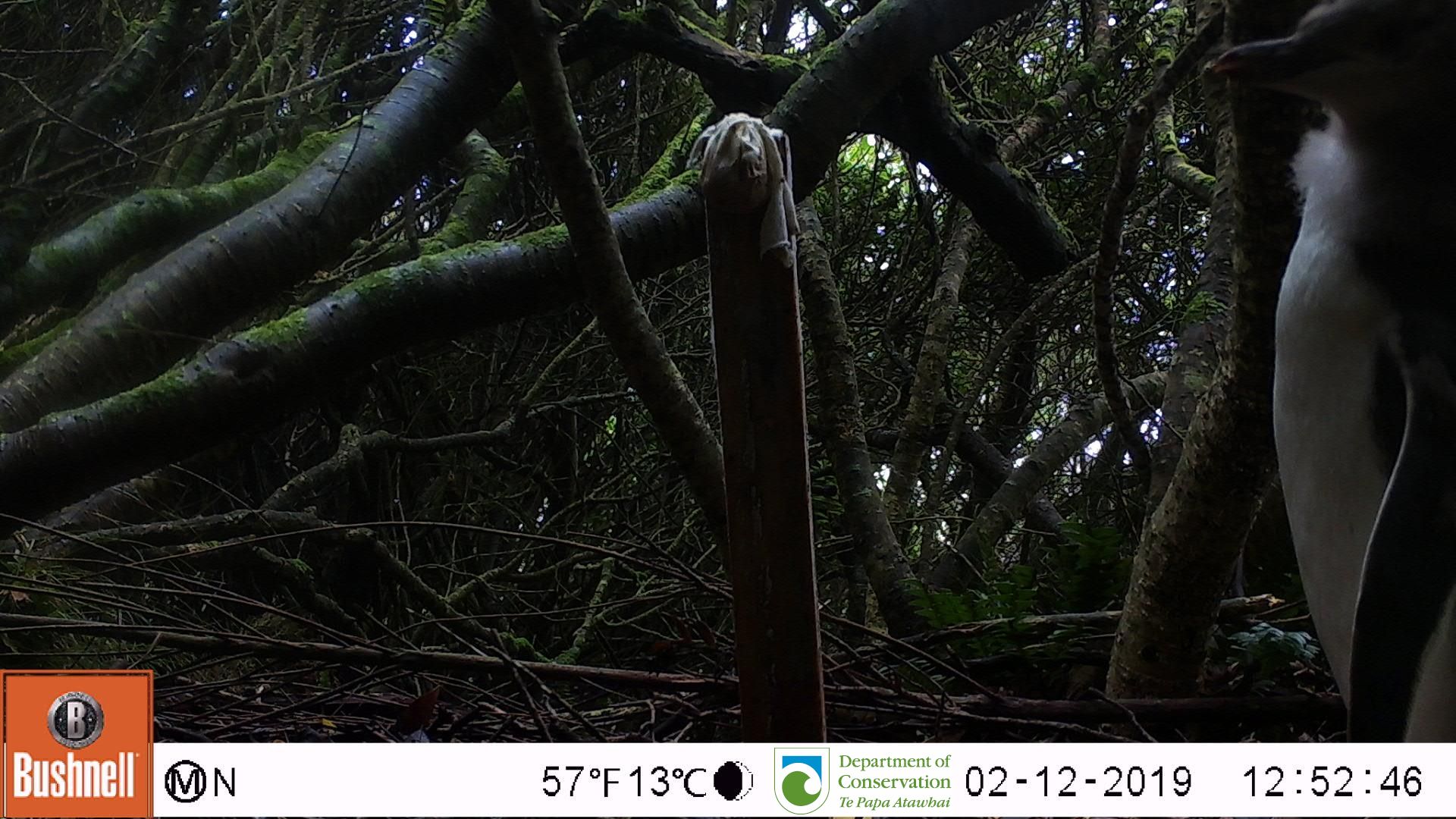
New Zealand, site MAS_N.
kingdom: Animalia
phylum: Chordata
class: Aves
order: Sphenisciformes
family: Spheniscidae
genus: Megadyptes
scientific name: Megadyptes antipodes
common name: yellow-eyed penguin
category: yellow eyed penguin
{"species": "yellow eyed penguin (yellow-eyed penguin) (Megadyptes antipodes)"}